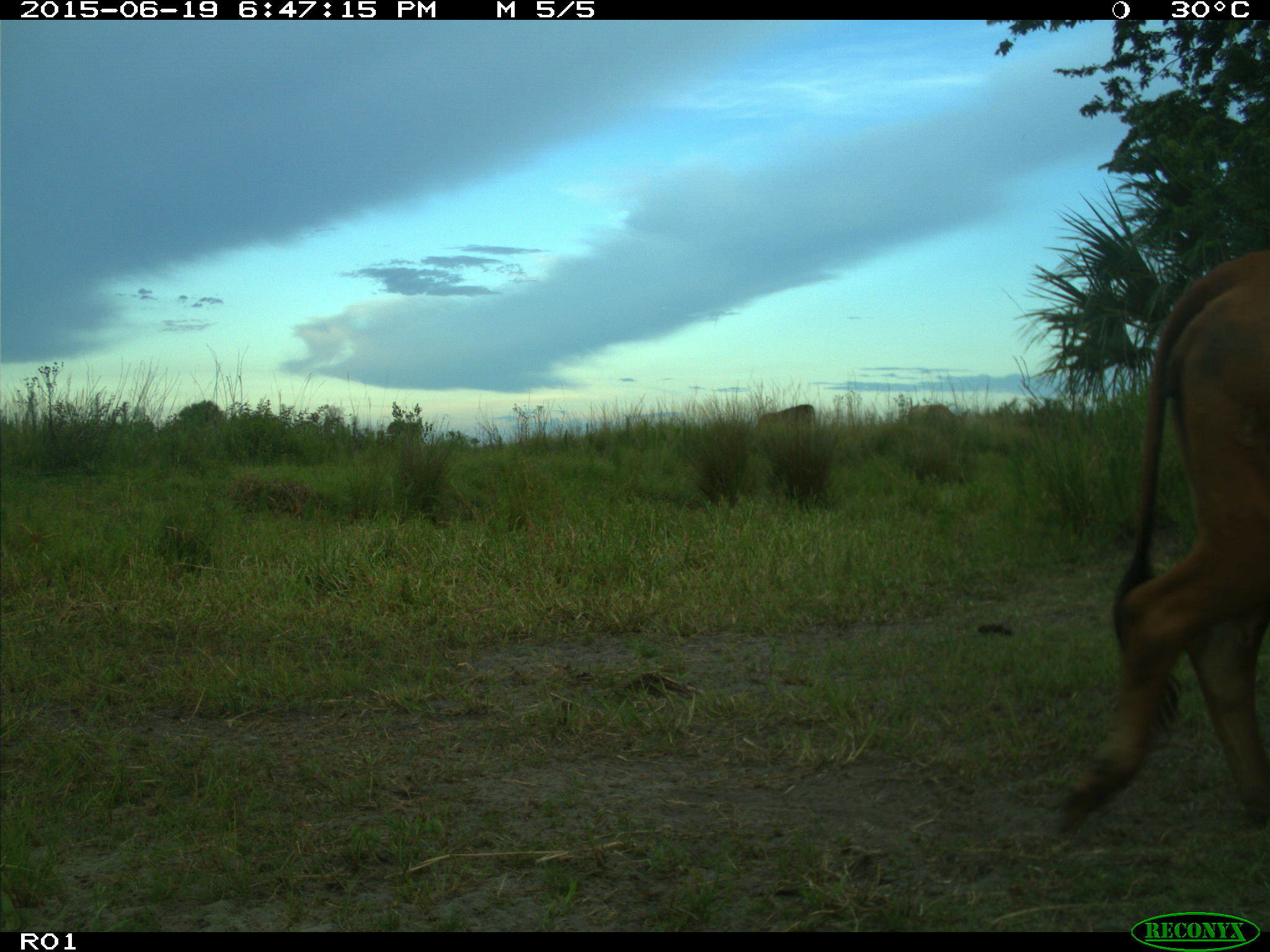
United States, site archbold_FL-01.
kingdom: Animalia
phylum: Chordata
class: Mammalia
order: Artiodactyla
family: Bovidae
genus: Bos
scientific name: Bos taurus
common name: domestic cow